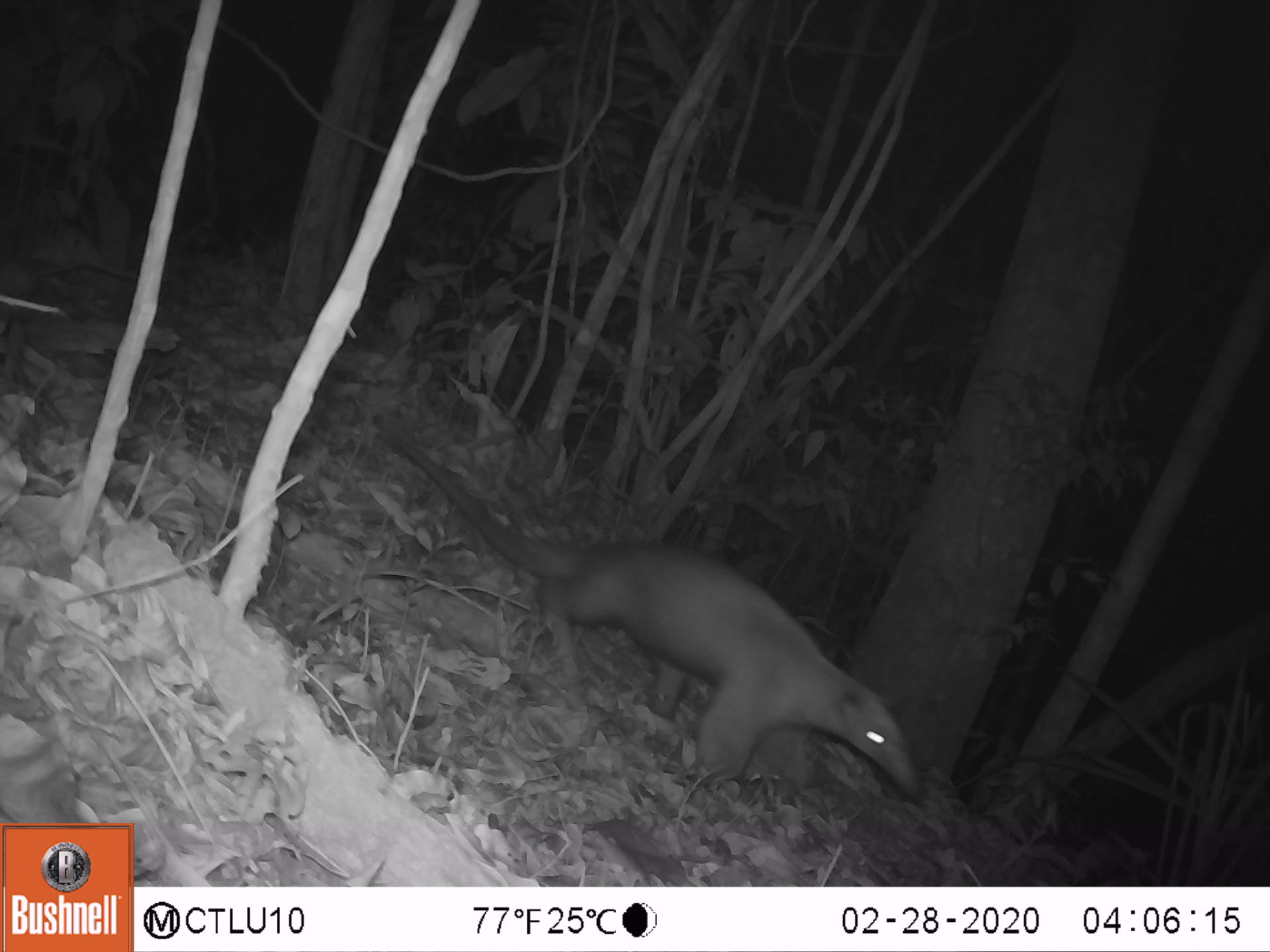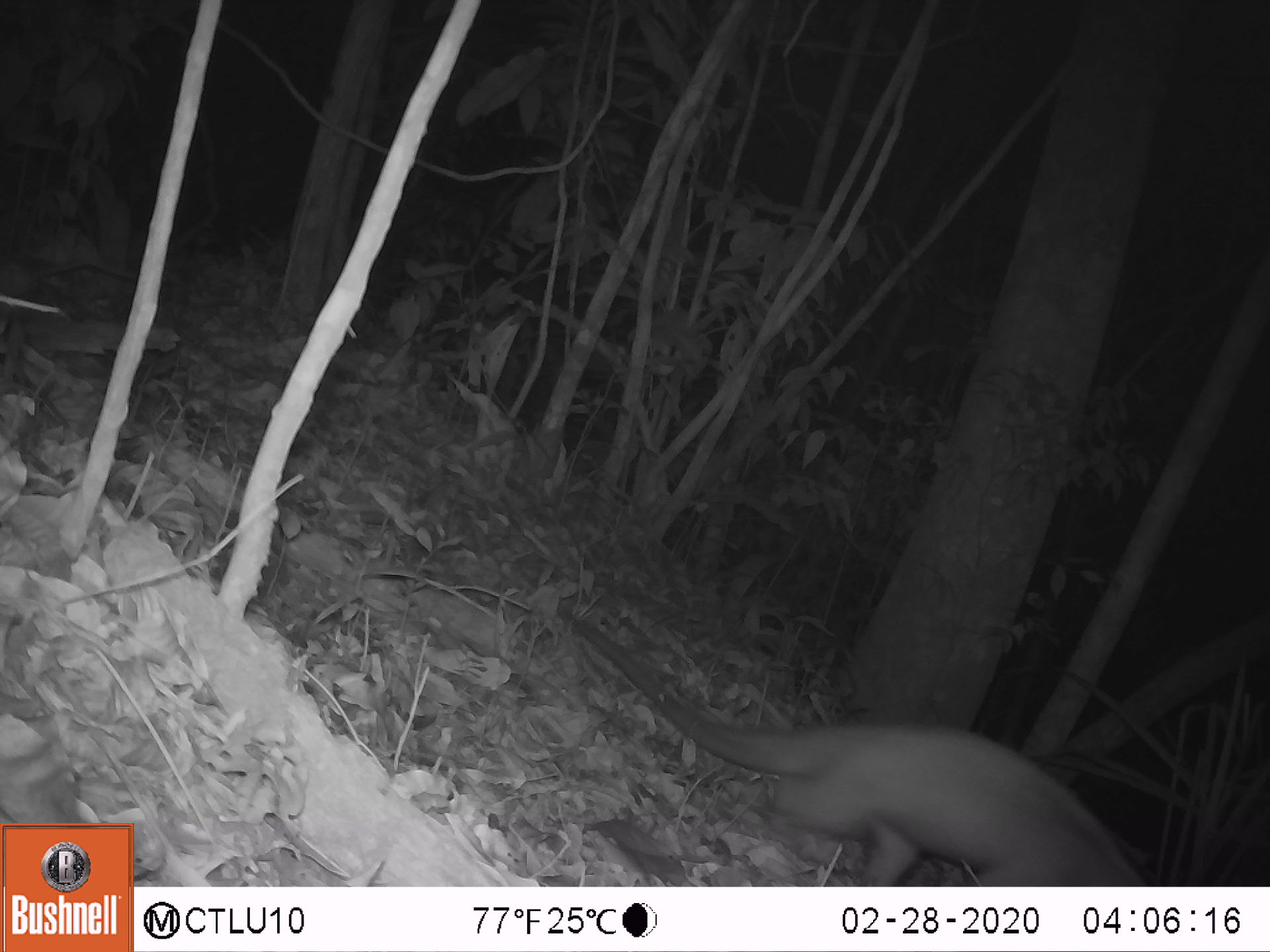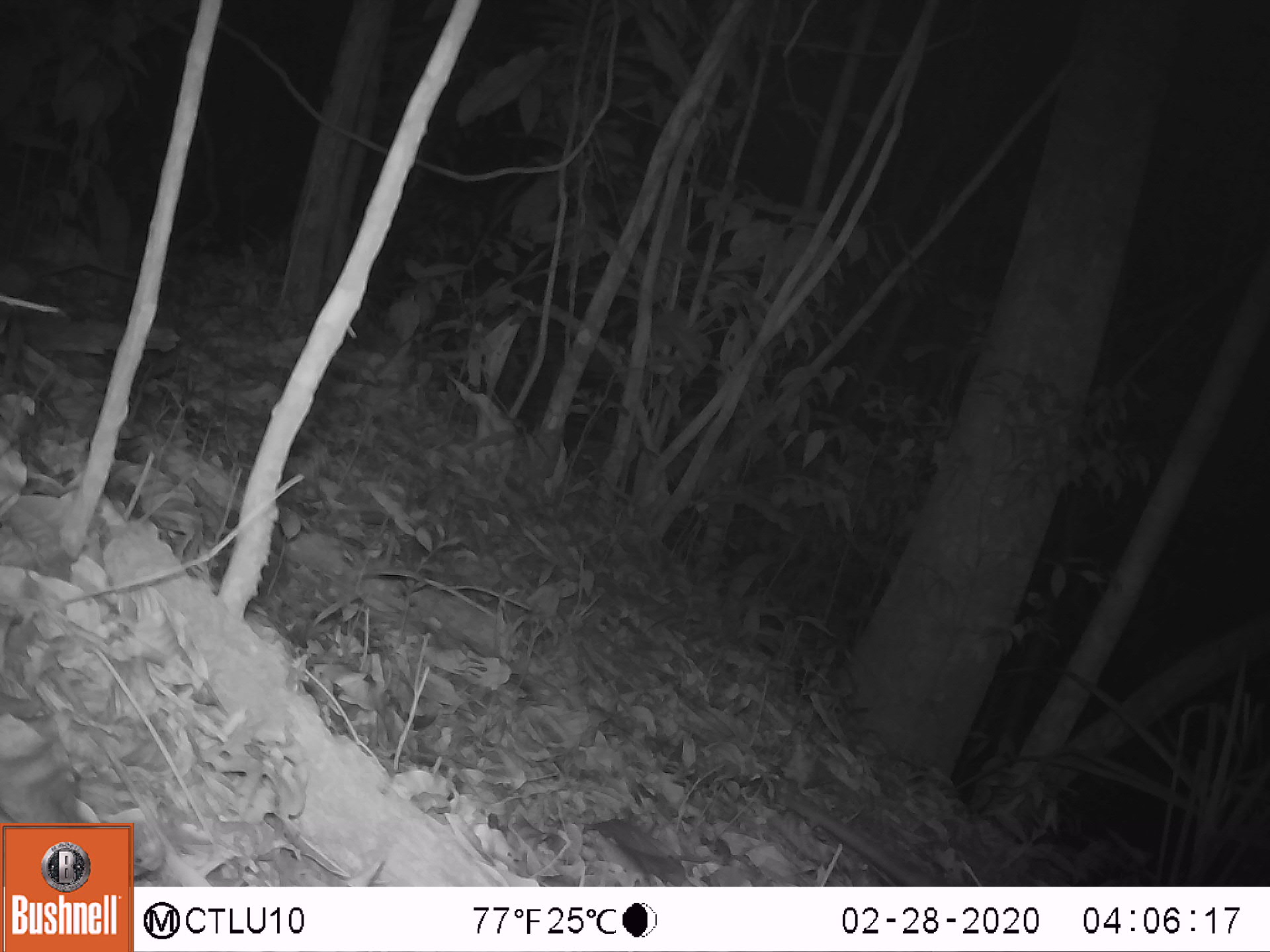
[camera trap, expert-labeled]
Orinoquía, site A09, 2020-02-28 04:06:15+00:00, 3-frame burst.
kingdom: Animalia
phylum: Chordata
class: Mammalia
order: Pilosa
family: Myrmecophagidae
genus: Tamandua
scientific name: Tamandua tetradactyla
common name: southern tamandua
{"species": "southern tamandua (Tamandua tetradactyla)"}